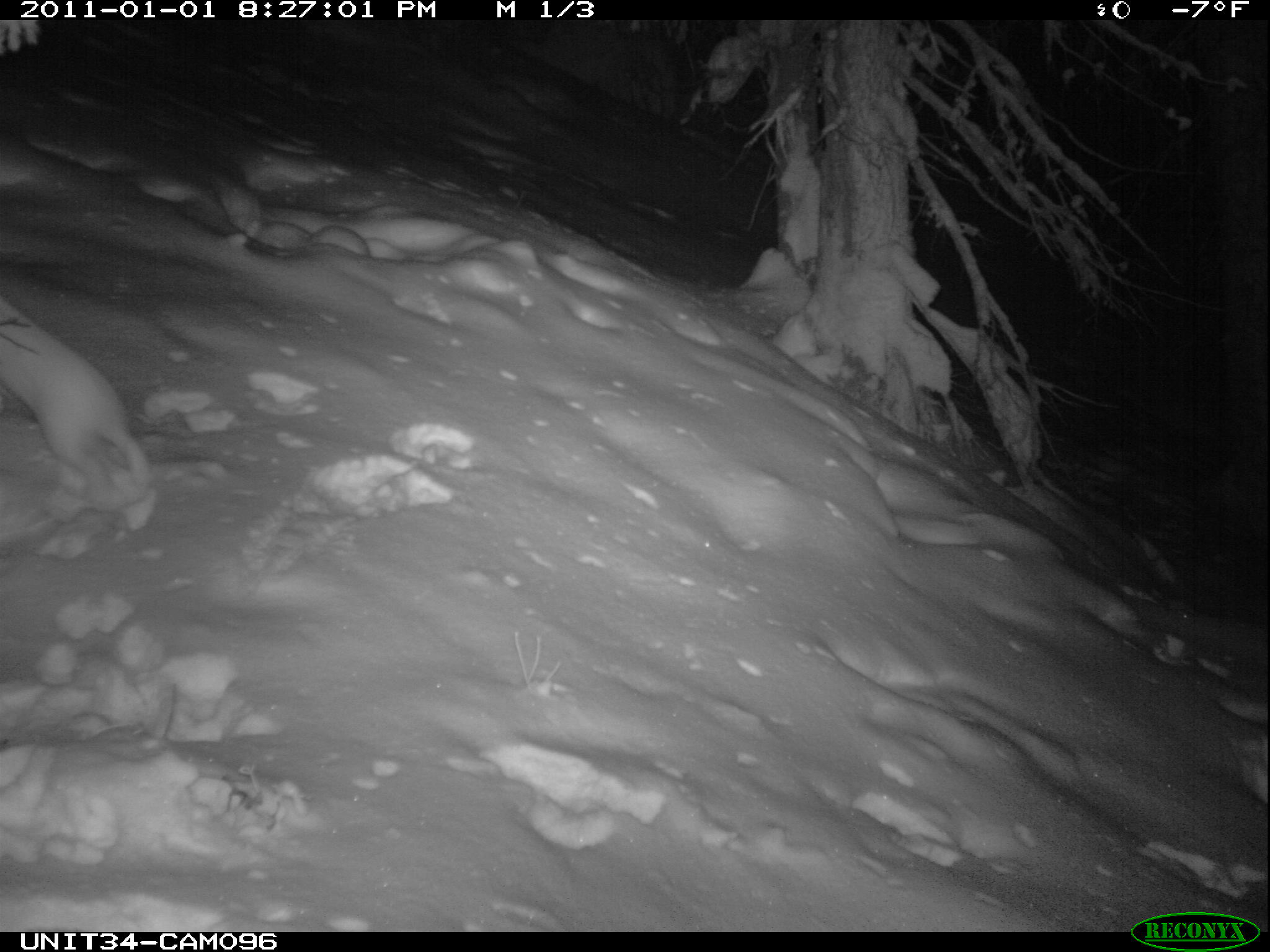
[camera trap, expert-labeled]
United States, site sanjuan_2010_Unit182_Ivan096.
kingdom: Animalia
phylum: Chordata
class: Mammalia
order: Lagomorpha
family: Leporidae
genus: Lepus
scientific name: Lepus americanus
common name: snowshoe hare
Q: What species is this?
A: Lepus americanus (snowshoe hare).